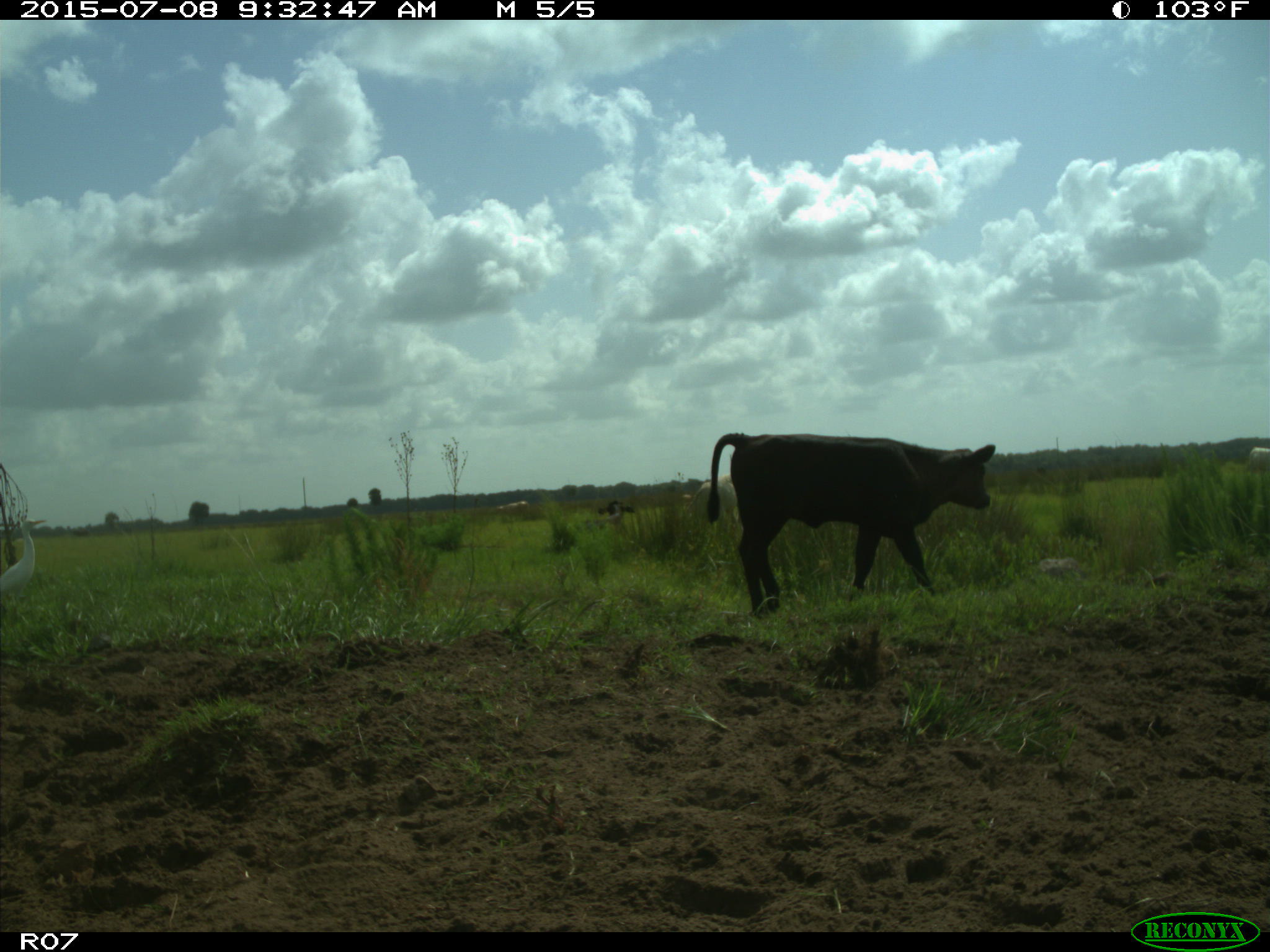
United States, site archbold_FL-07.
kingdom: Animalia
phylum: Chordata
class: Mammalia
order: Artiodactyla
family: Bovidae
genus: Bos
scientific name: Bos taurus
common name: domestic cow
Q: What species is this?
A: Bos taurus (domestic cow).